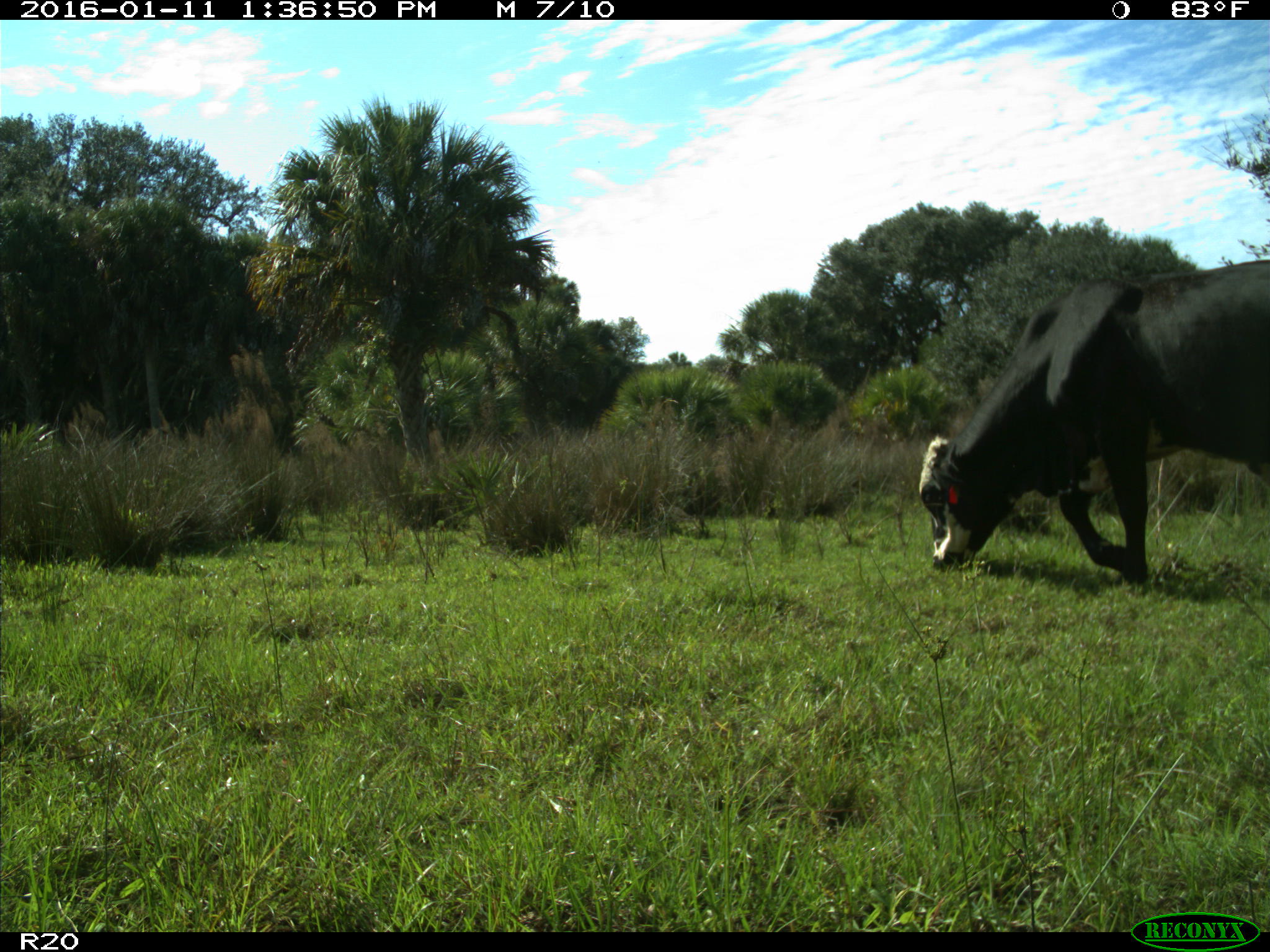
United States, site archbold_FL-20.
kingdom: Animalia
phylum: Chordata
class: Mammalia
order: Artiodactyla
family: Bovidae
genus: Bos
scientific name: Bos taurus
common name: domestic cow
Bos taurus (domestic cow).